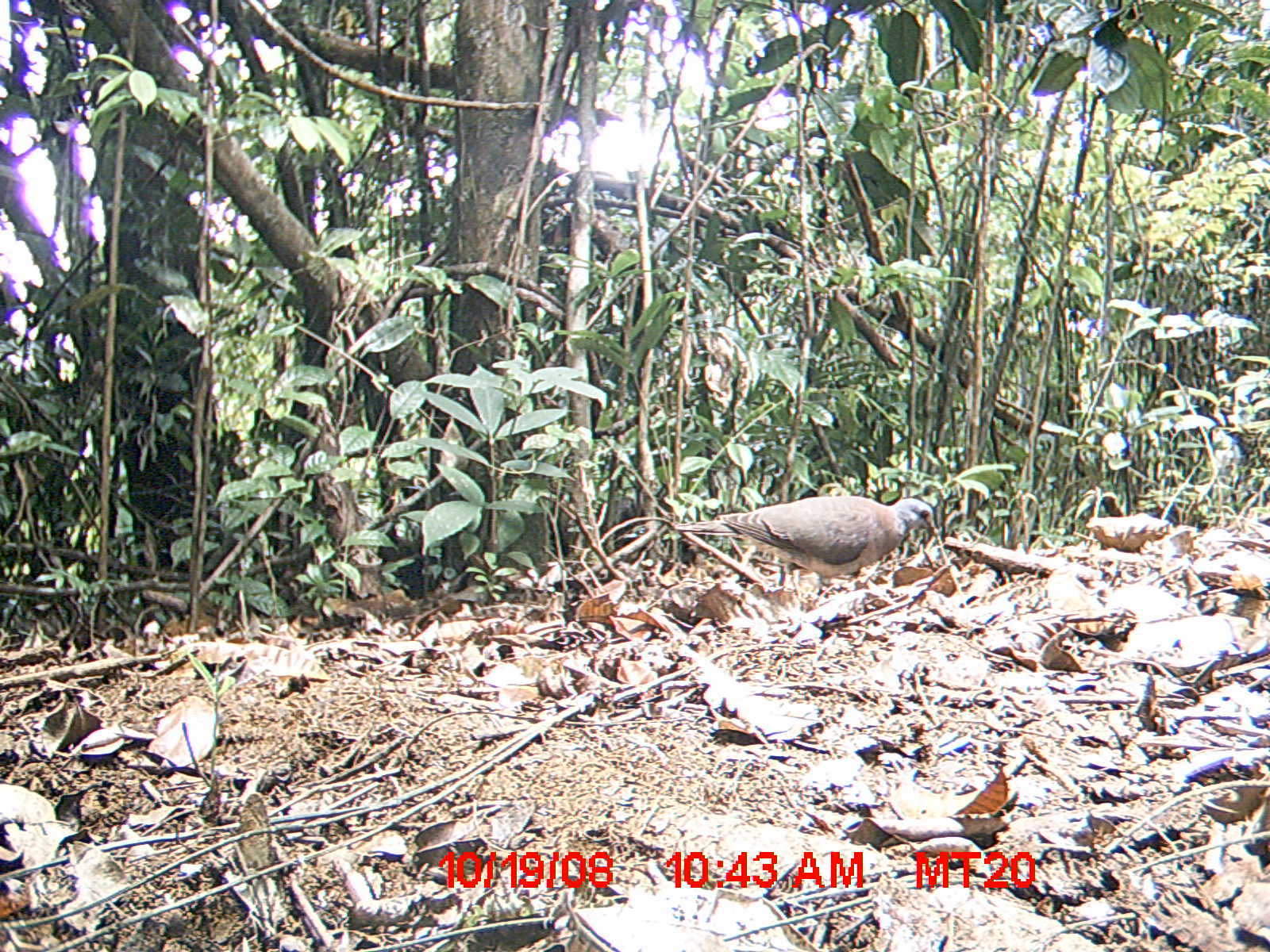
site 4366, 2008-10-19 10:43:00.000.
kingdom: Animalia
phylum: Chordata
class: Aves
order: Columbiformes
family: Columbidae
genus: Streptopelia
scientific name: Streptopelia picturata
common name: madagascar turtle-dove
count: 1